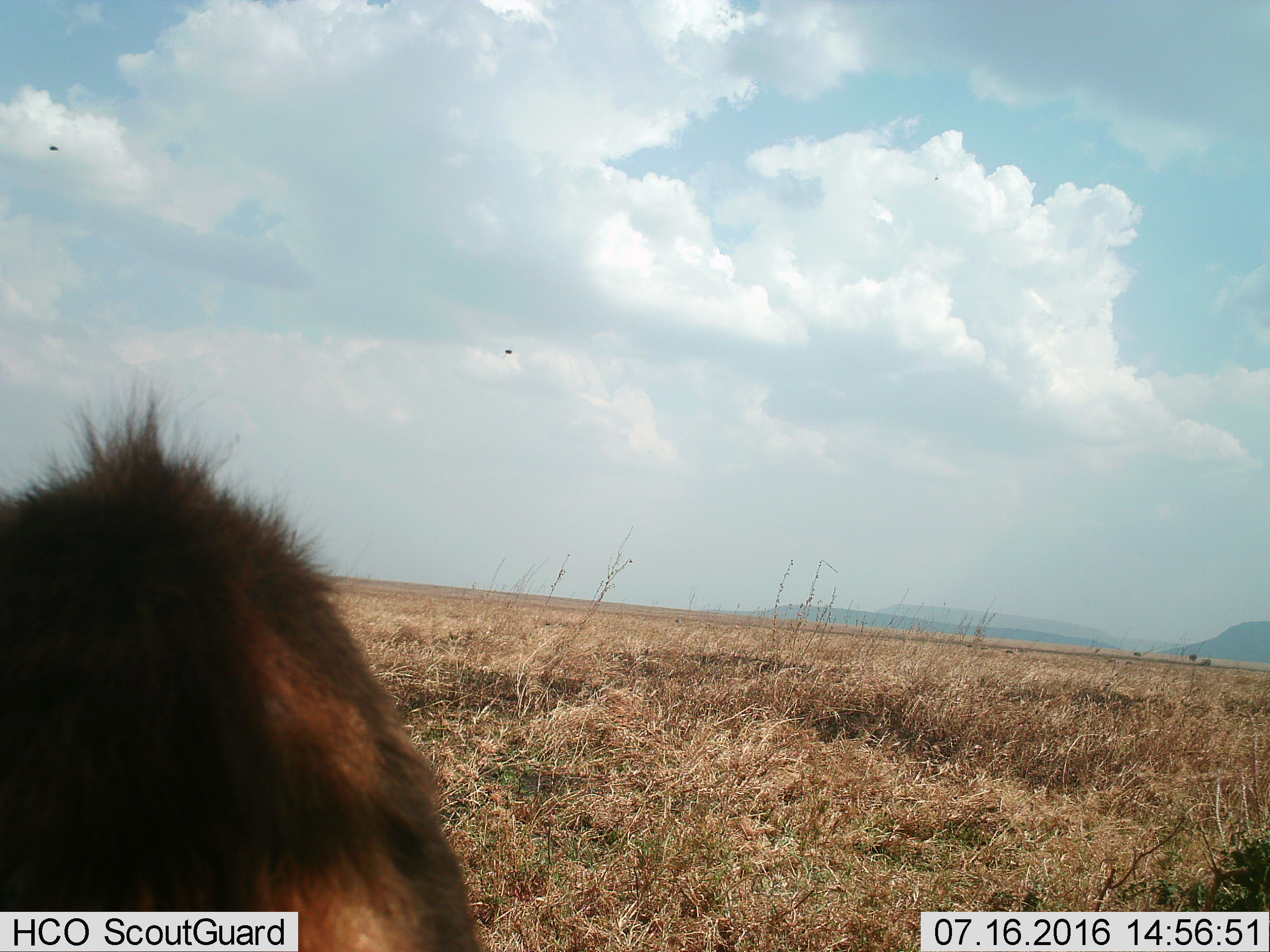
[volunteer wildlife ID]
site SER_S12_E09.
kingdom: Animalia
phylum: Chordata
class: Mammalia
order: Carnivora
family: Felidae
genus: Panthera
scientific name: Panthera leo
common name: lion male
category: lionmale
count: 1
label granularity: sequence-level